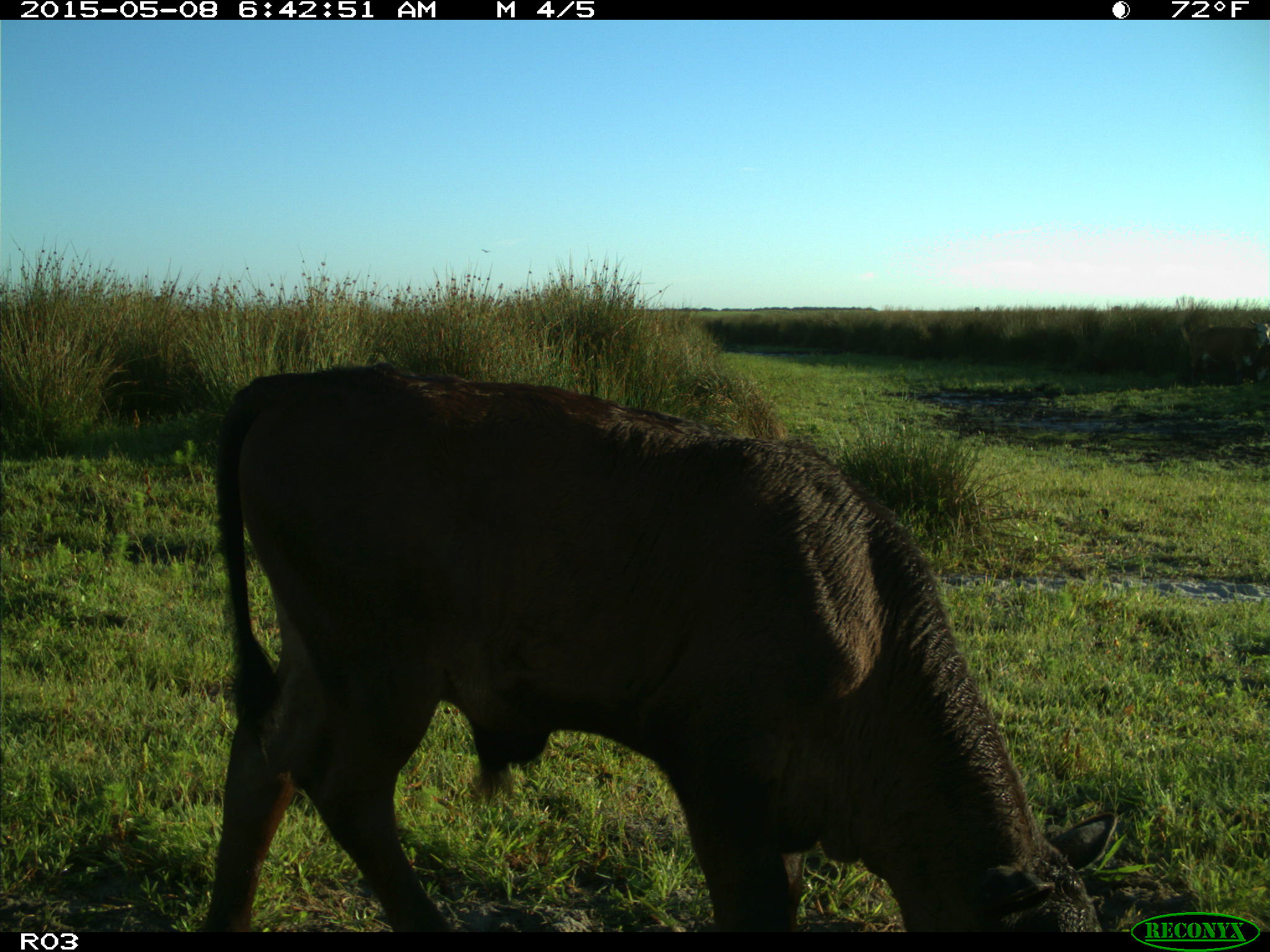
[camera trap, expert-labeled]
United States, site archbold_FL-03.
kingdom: Animalia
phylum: Chordata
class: Mammalia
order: Artiodactyla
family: Bovidae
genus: Bos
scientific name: Bos taurus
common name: domestic cow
Bos taurus (domestic cow).